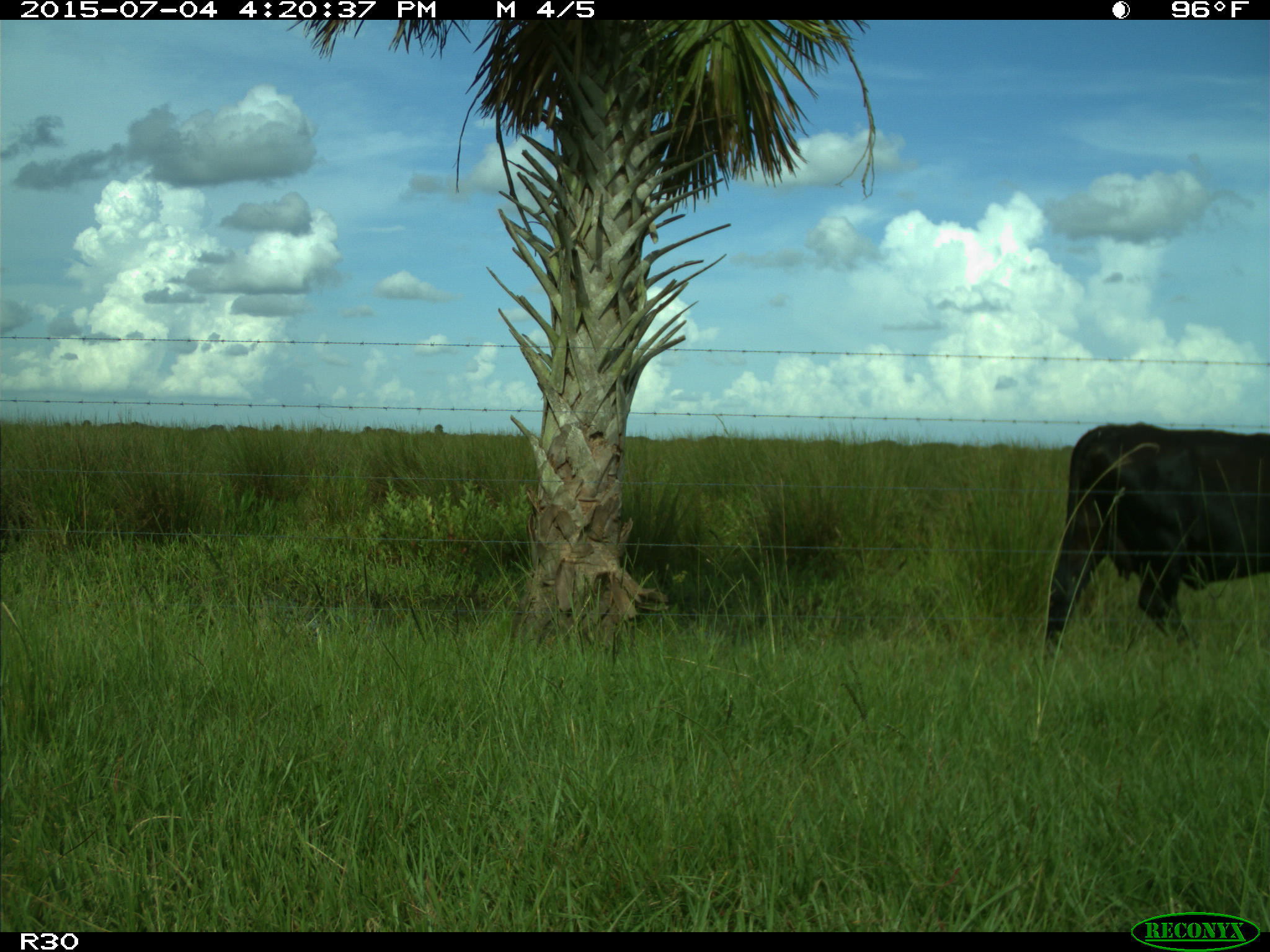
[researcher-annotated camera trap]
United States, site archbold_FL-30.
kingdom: Animalia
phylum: Chordata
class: Mammalia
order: Artiodactyla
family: Bovidae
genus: Bos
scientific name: Bos taurus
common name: domestic cow